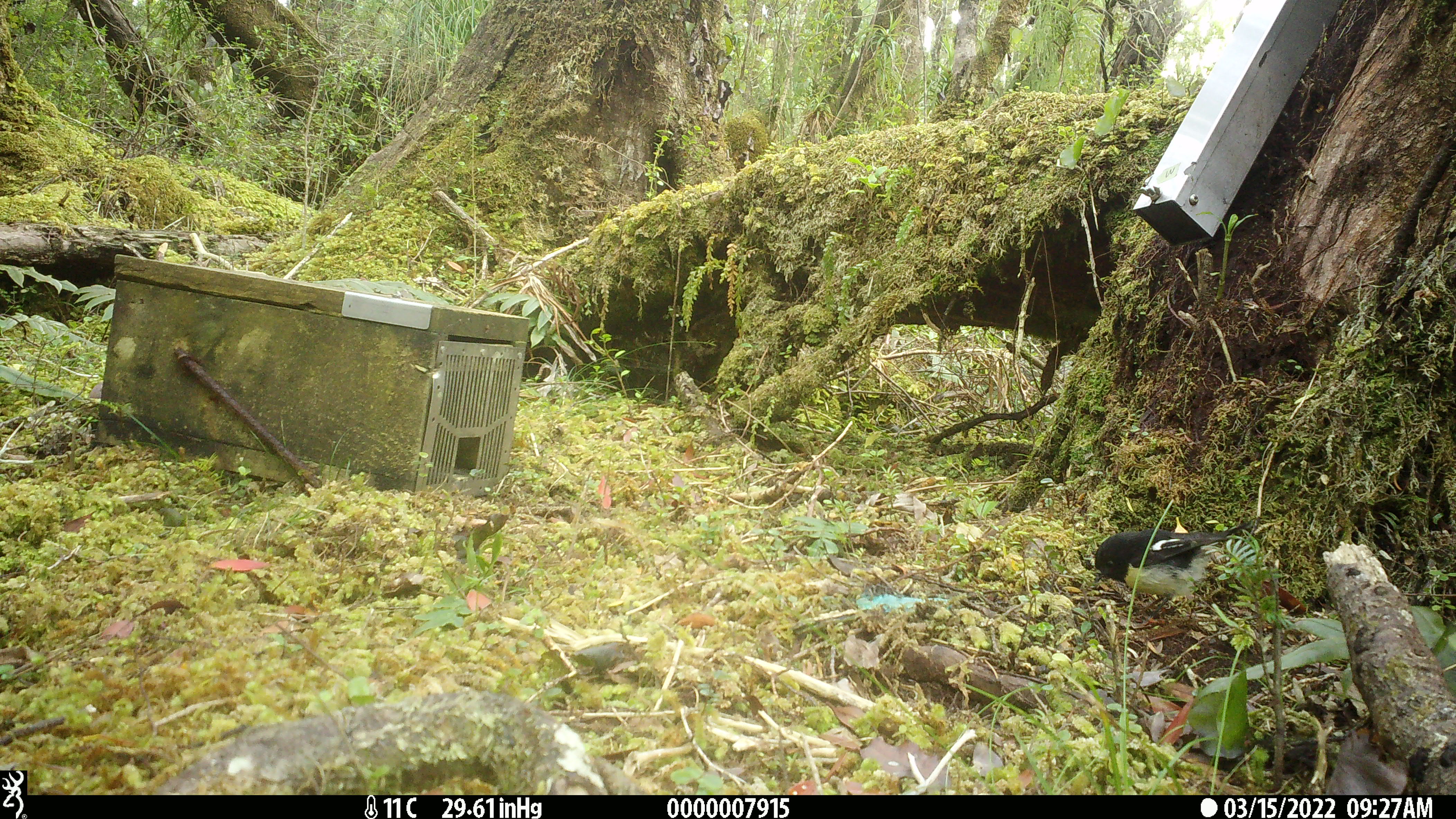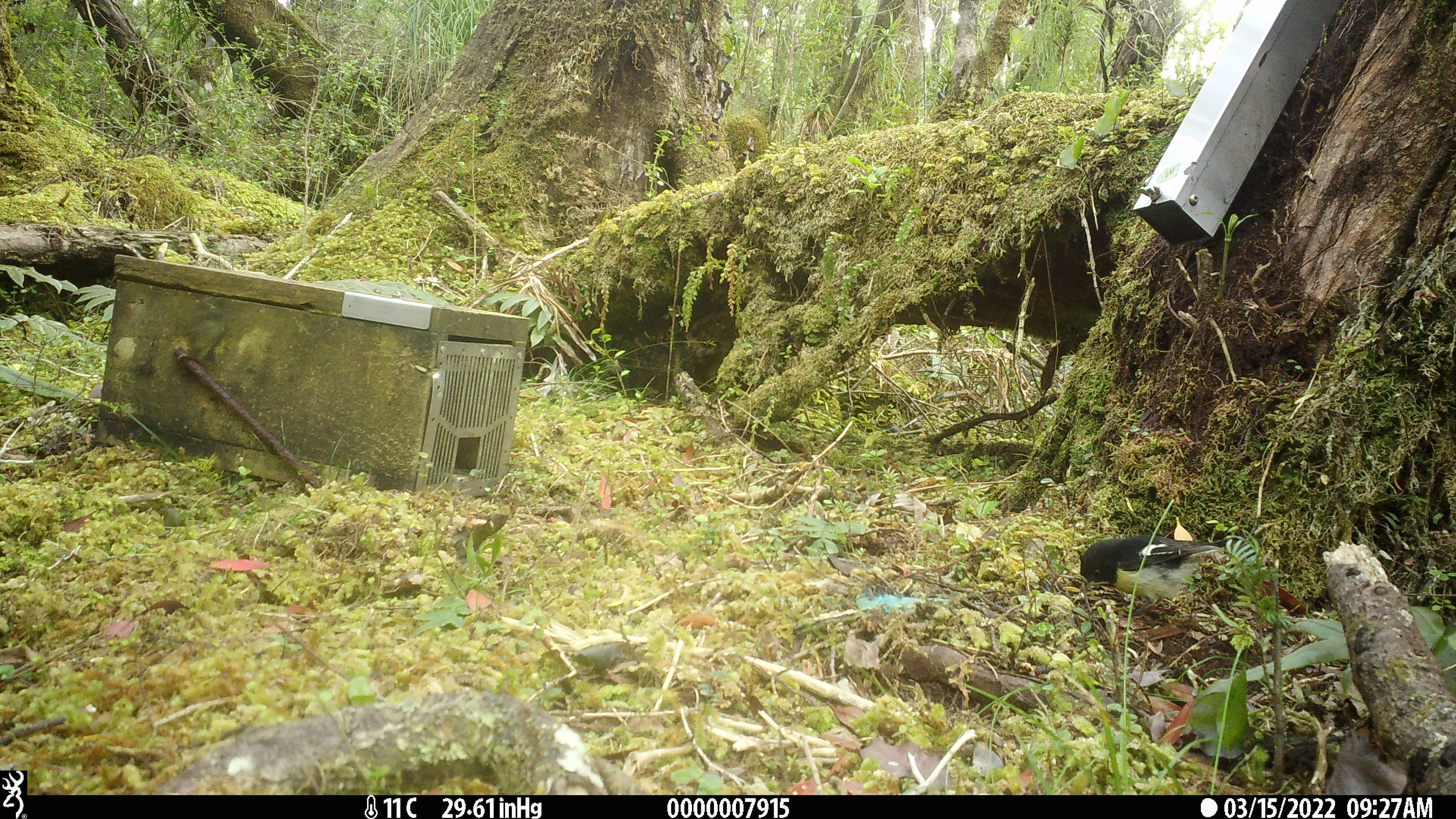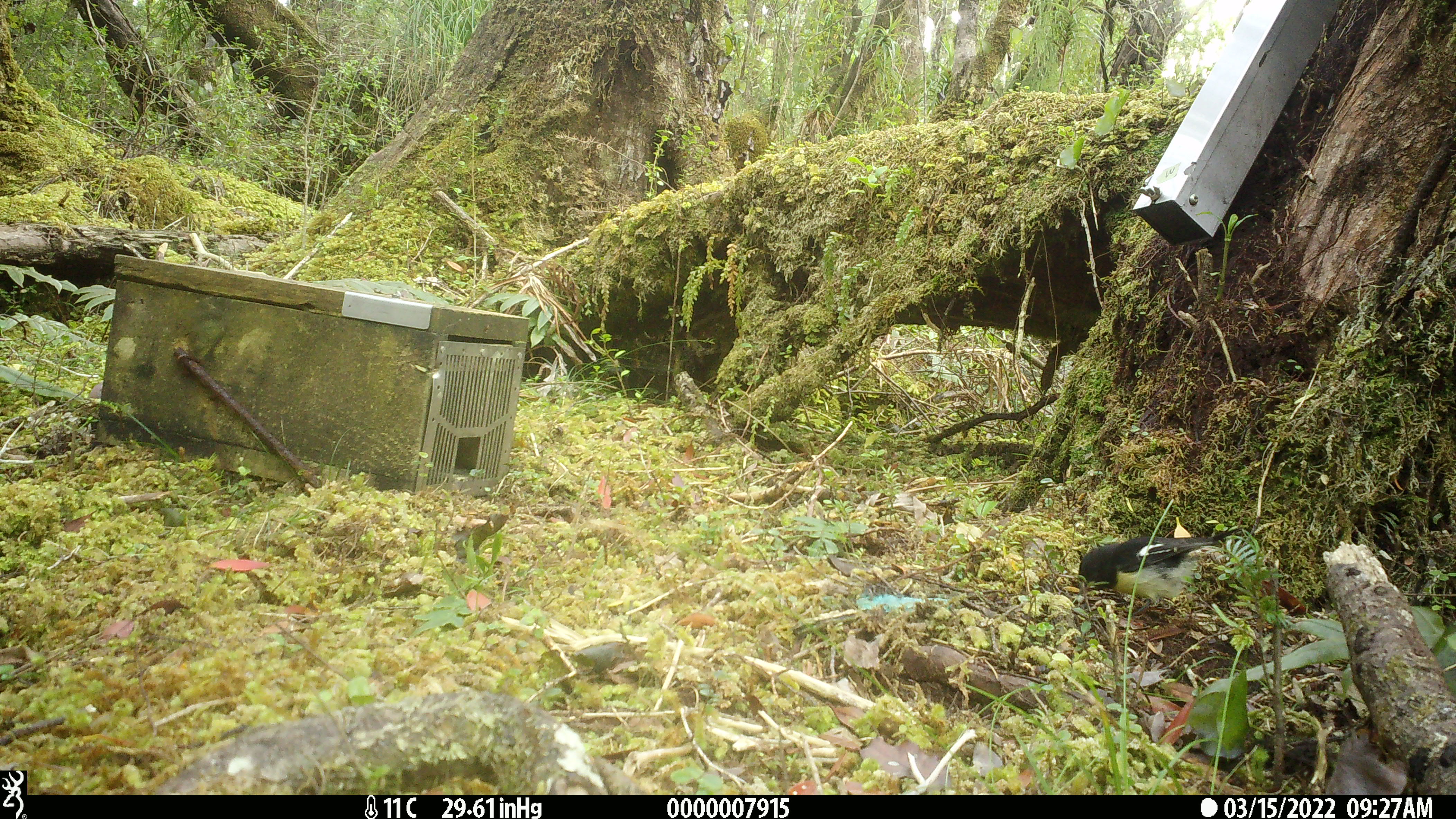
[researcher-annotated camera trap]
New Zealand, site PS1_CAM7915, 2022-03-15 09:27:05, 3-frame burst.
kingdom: Animalia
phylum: Chordata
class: Aves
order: Passeriformes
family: Petroicidae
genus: Petroica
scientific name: Petroica macrocephala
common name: tomtit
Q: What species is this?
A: Tomtit (Petroica macrocephala).